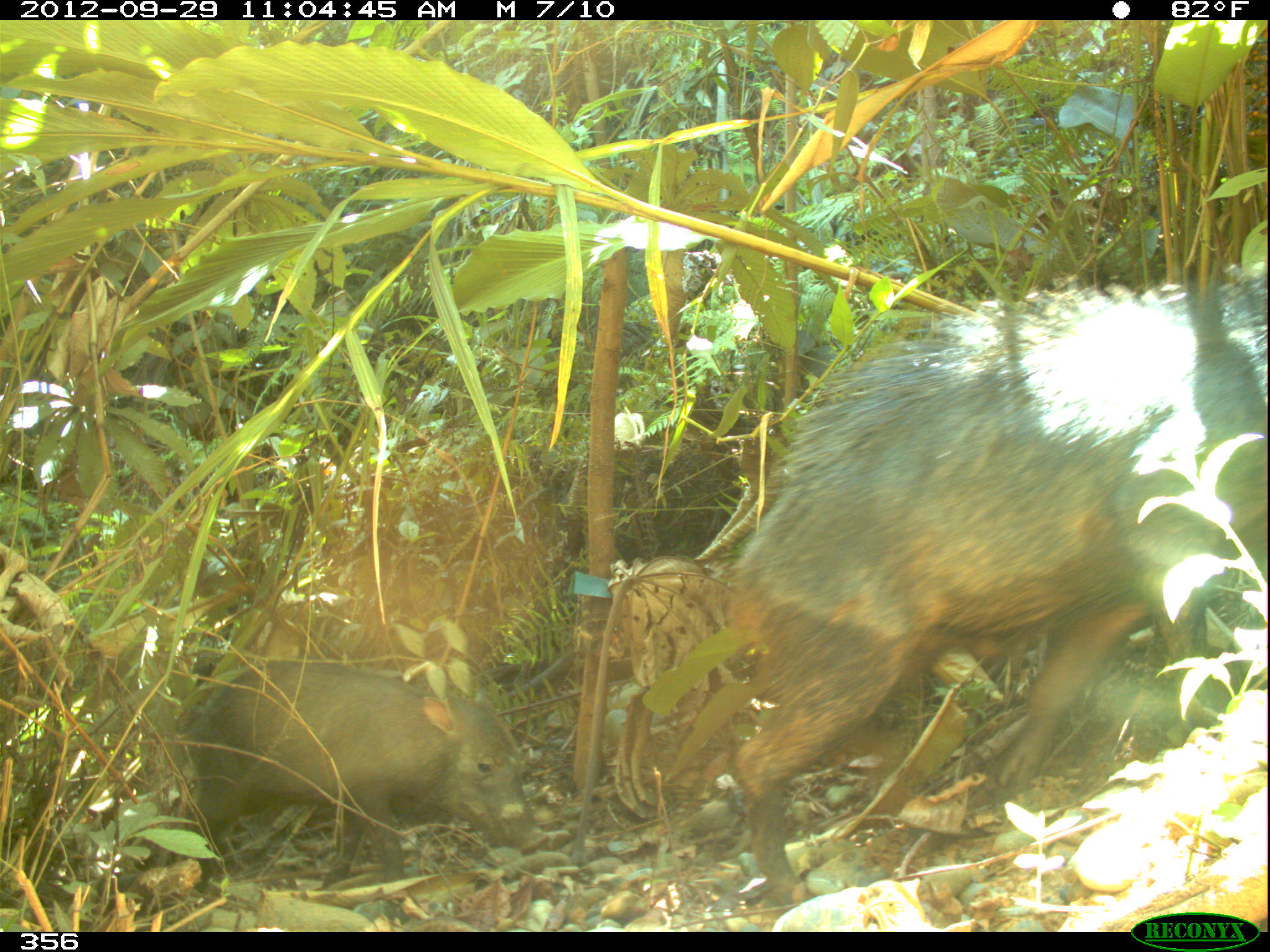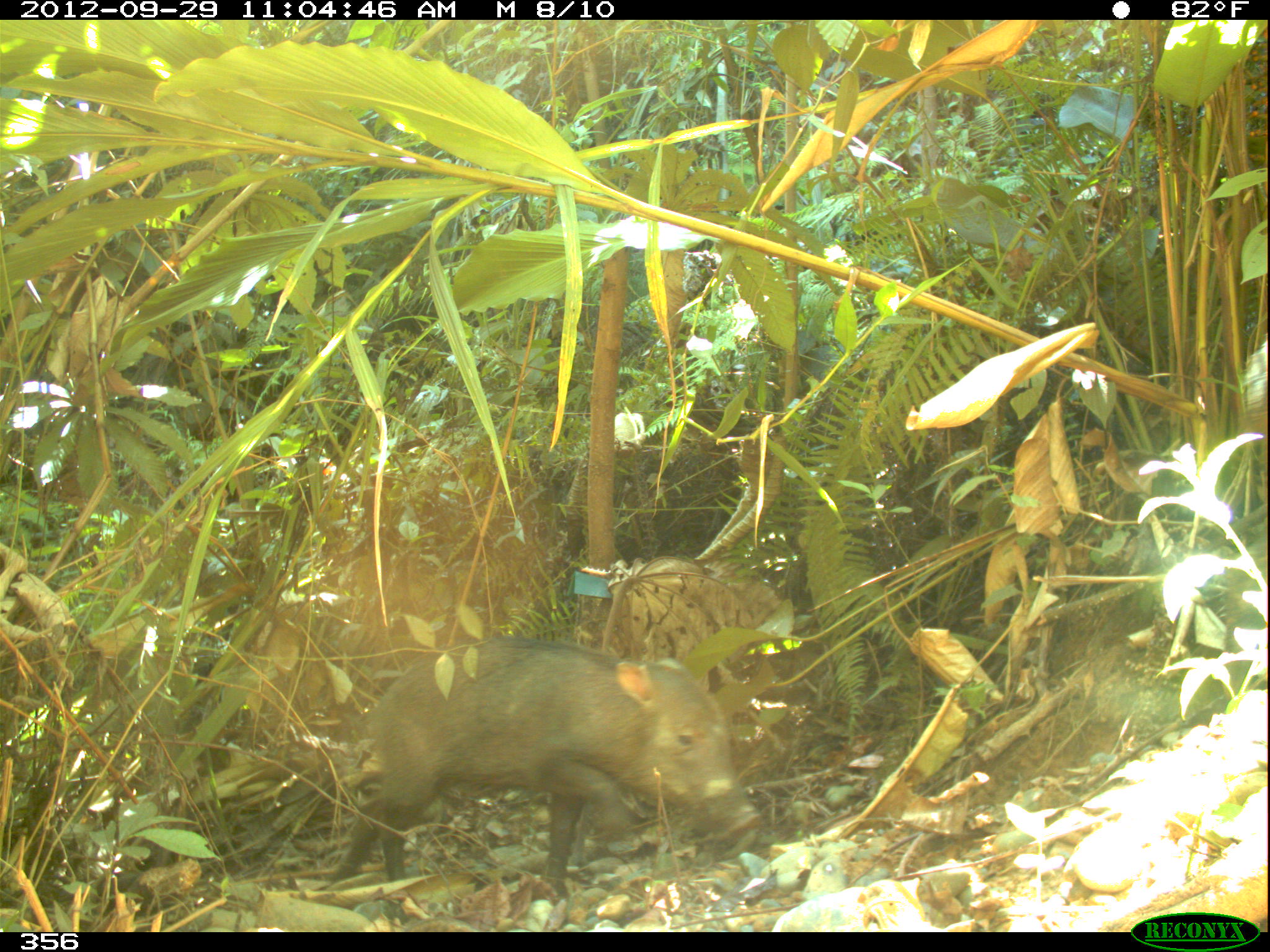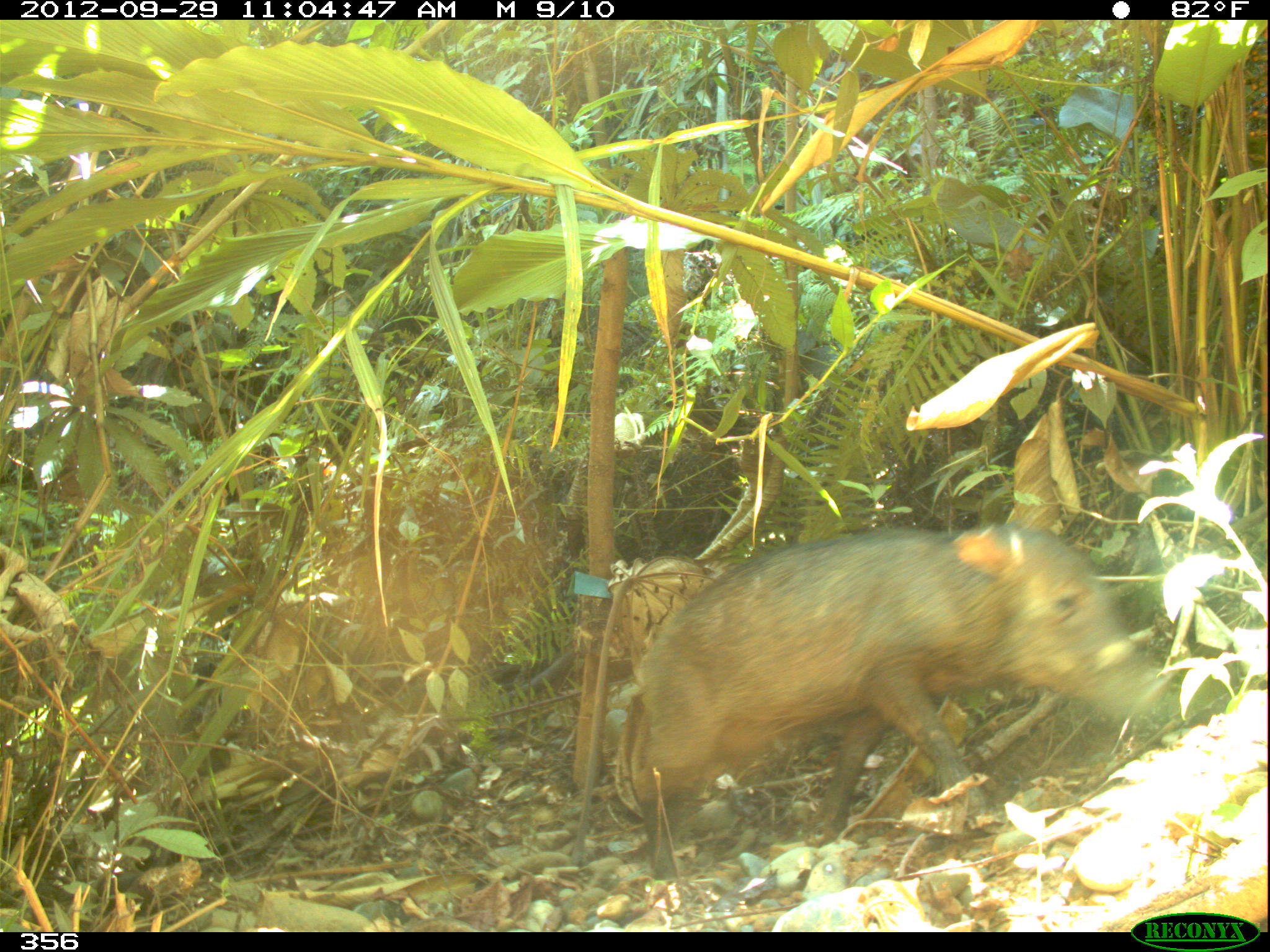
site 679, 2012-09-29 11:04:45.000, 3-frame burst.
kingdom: Animalia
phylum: Chordata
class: Mammalia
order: Artiodactyla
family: Tayassuidae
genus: Tayassu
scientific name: Tayassu pecari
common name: white-lipped peccary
Tayassu pecari (white-lipped peccary).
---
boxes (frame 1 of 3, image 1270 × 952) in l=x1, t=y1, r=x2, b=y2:
tayassu pecari: l=731, t=267, r=1270, b=905; l=178, t=658, r=548, b=892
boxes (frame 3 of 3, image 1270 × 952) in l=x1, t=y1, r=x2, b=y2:
tayassu pecari: l=626, t=524, r=1164, b=881